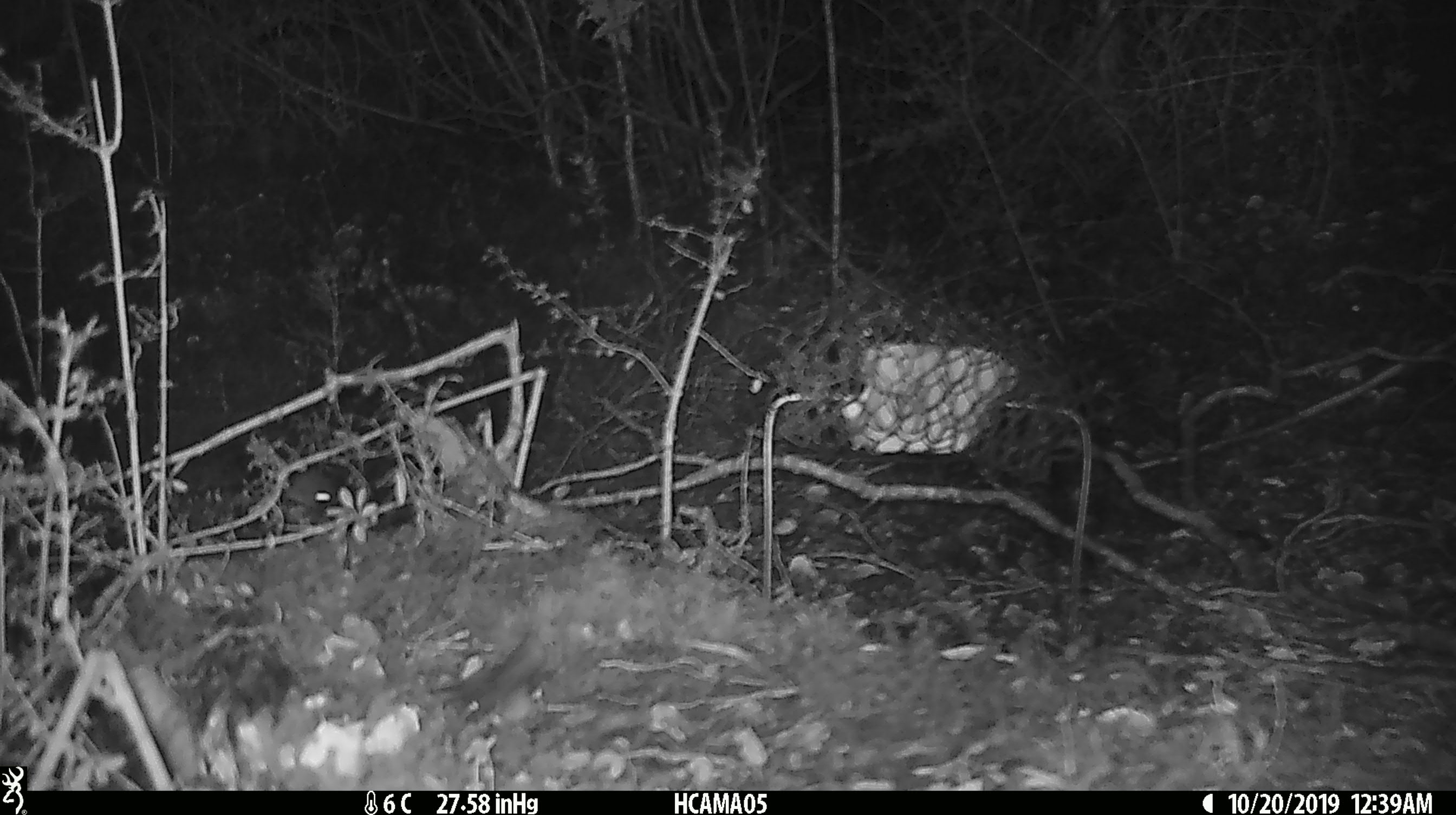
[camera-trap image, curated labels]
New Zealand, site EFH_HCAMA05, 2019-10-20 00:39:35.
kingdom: Animalia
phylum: Chordata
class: Mammalia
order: Rodentia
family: Muridae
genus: Mus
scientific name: Mus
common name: mouse